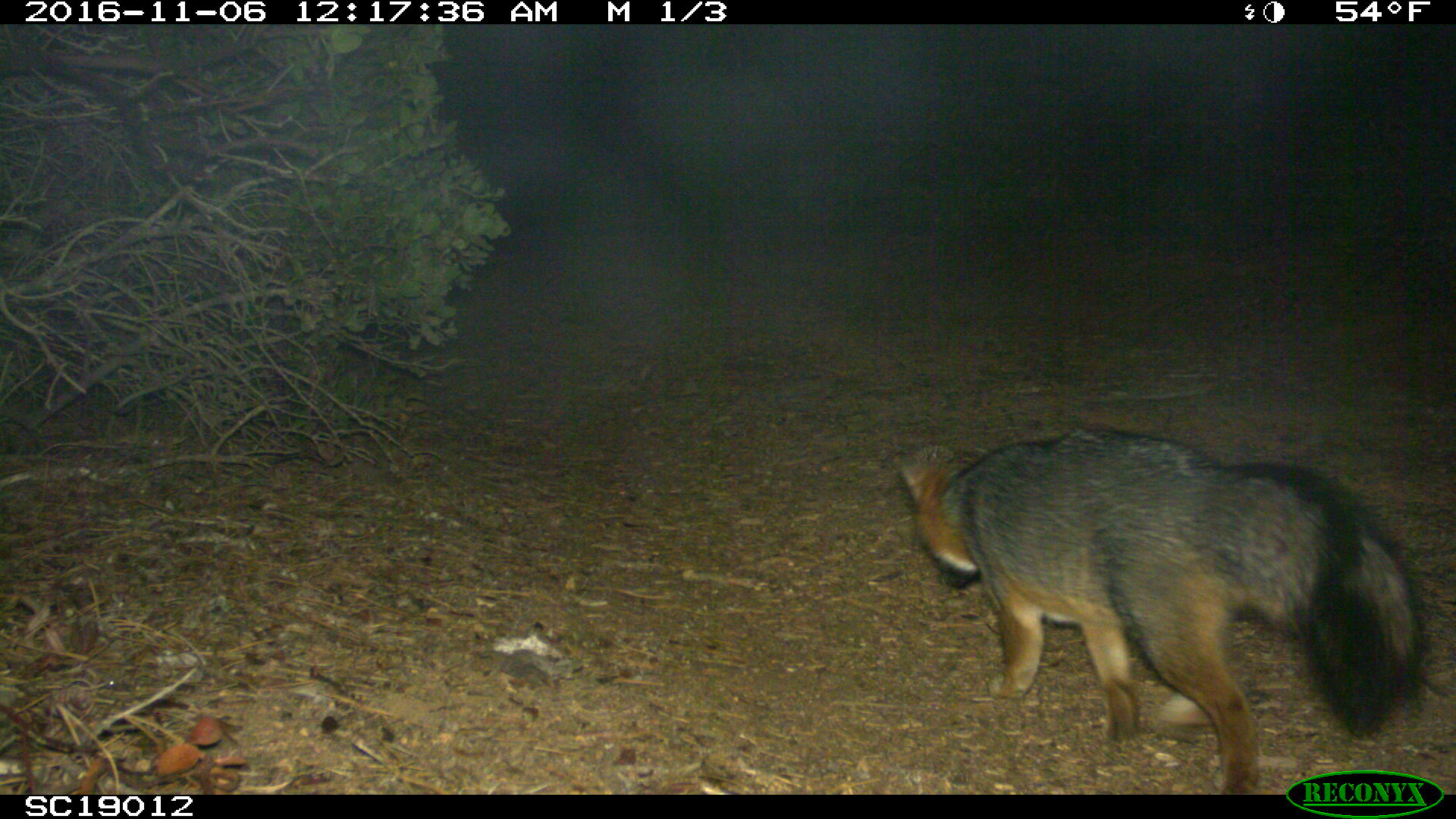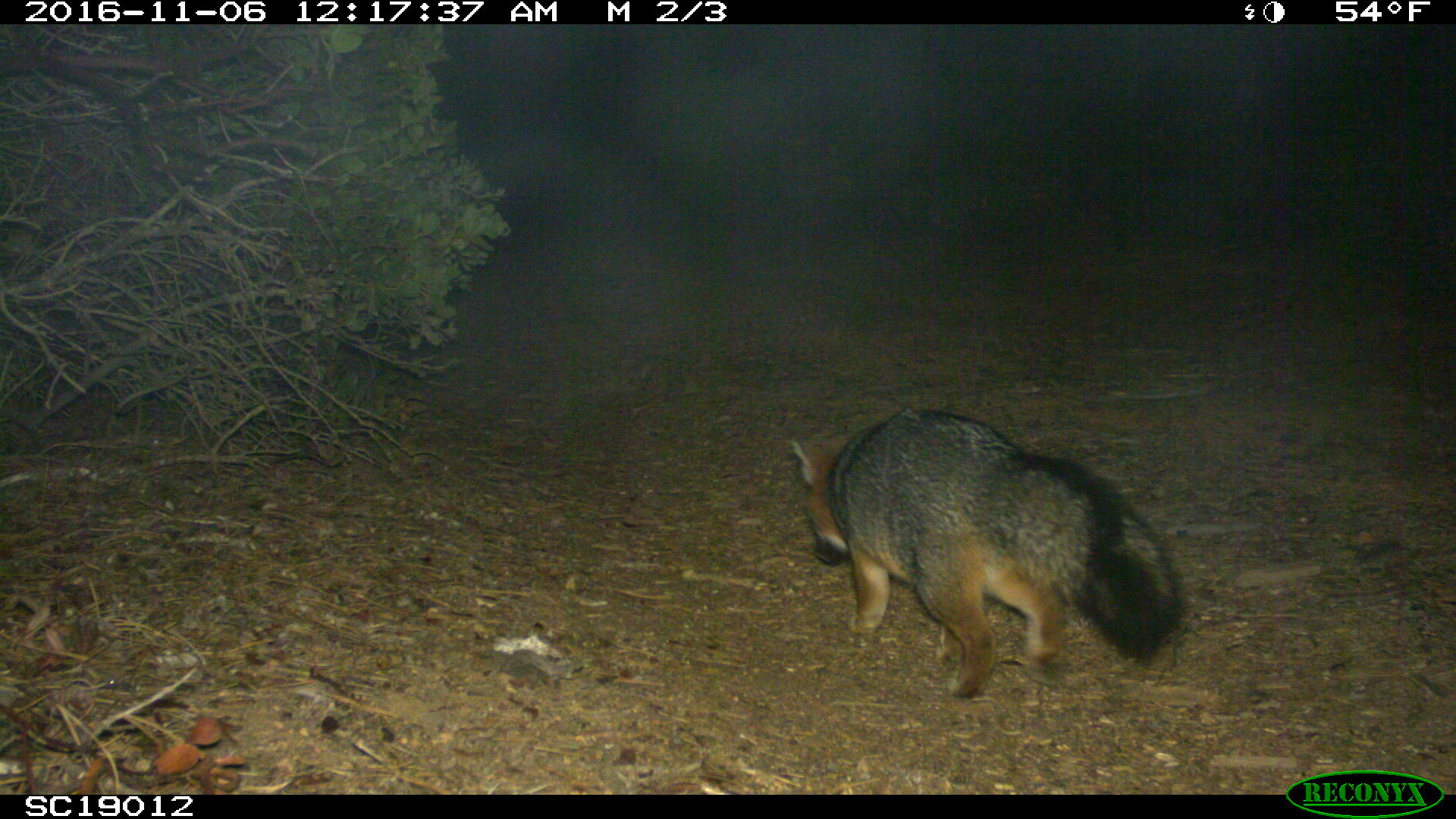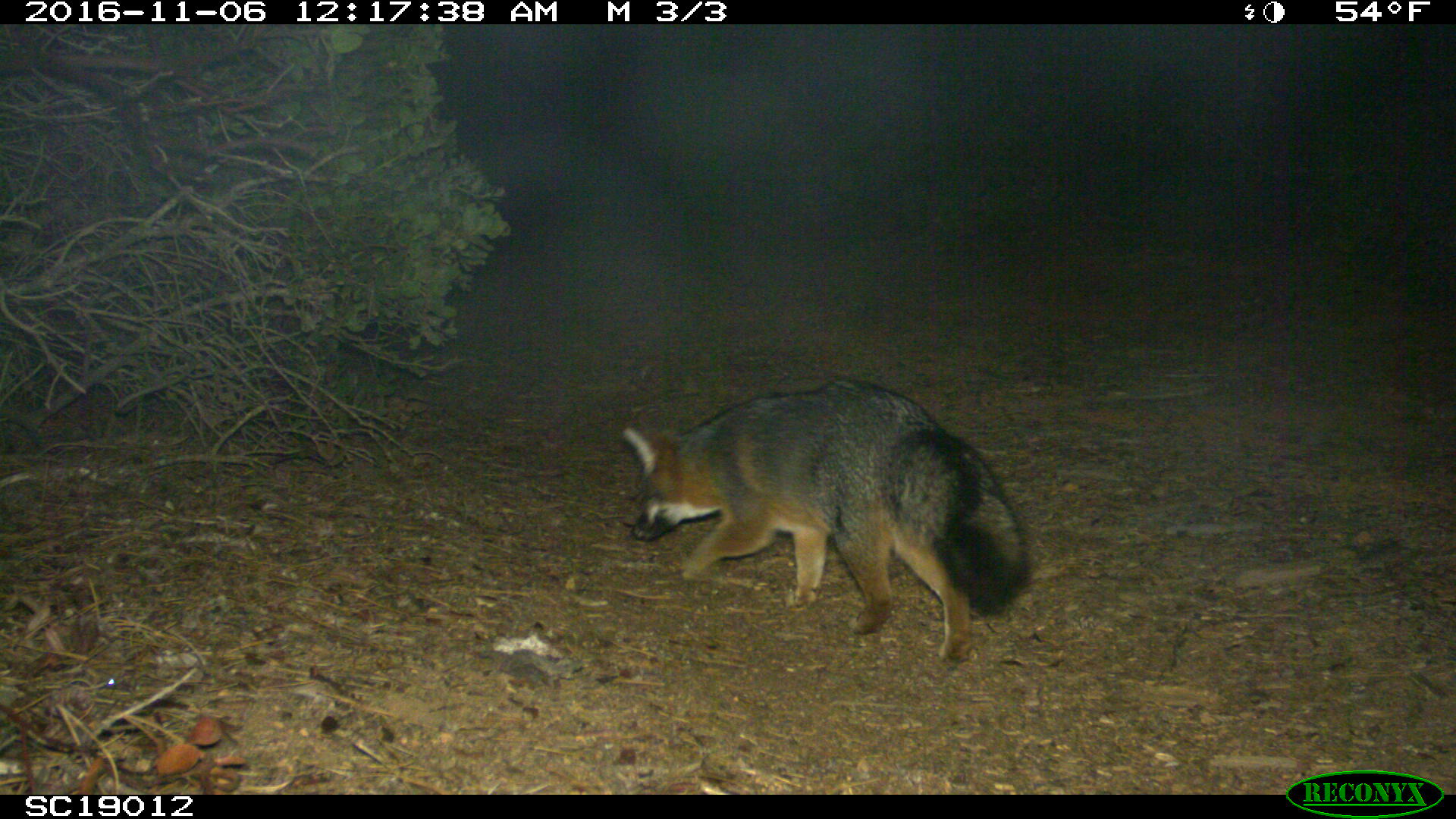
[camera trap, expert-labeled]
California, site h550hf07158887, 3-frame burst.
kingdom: Animalia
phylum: Chordata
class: Mammalia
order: Carnivora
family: Canidae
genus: Urocyon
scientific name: Urocyon littoralis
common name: island fox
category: fox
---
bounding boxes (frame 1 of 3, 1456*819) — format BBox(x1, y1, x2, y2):
fox: BBox(895, 428, 1421, 795)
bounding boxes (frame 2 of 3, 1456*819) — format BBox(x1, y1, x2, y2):
fox: BBox(790, 406, 1178, 696)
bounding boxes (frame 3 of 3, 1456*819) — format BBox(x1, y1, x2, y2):
fox: BBox(622, 376, 1030, 665)